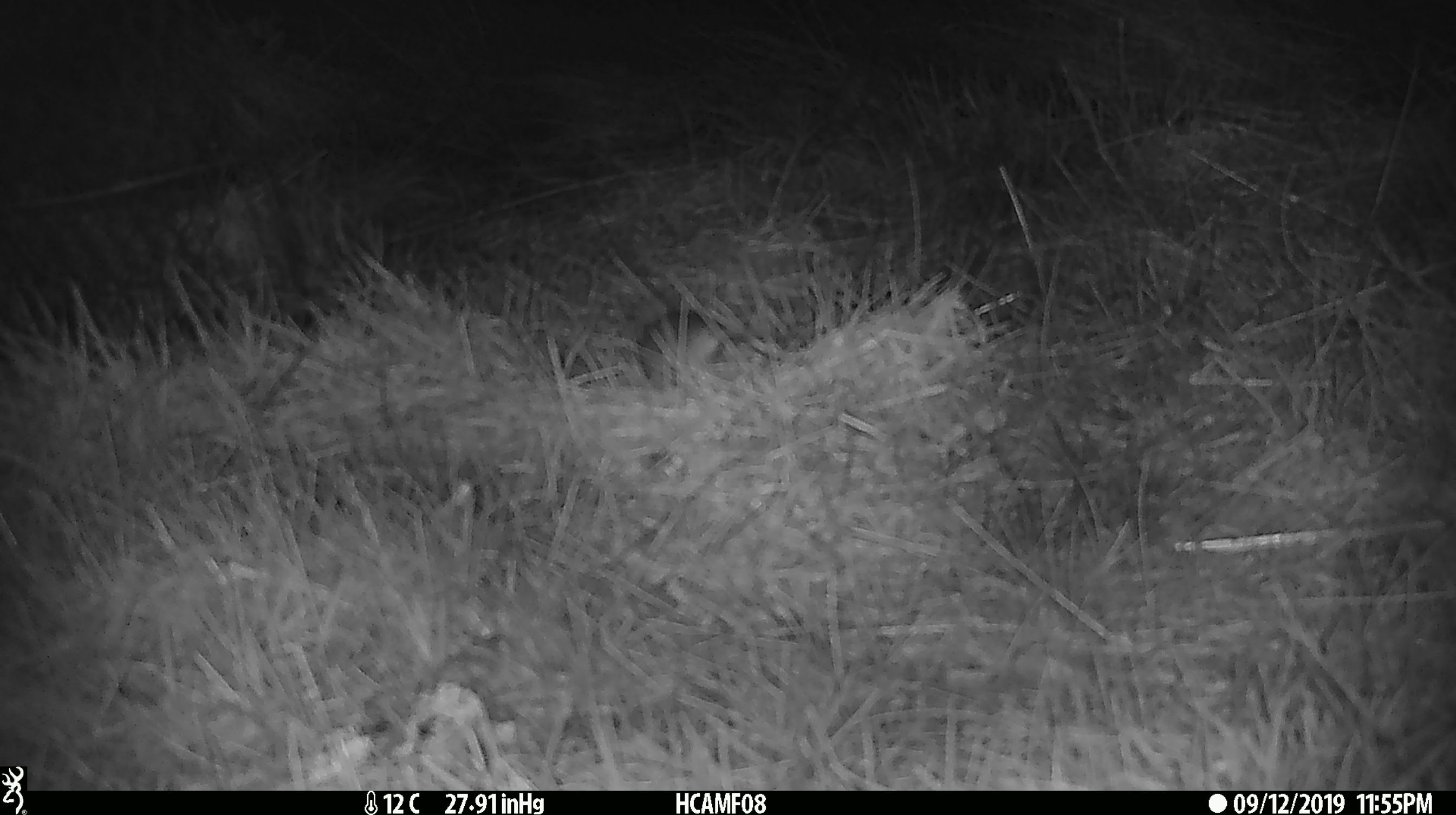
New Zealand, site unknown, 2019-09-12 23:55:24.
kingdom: Animalia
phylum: Chordata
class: Mammalia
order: Rodentia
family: Muridae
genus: Mus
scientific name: Mus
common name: mouse